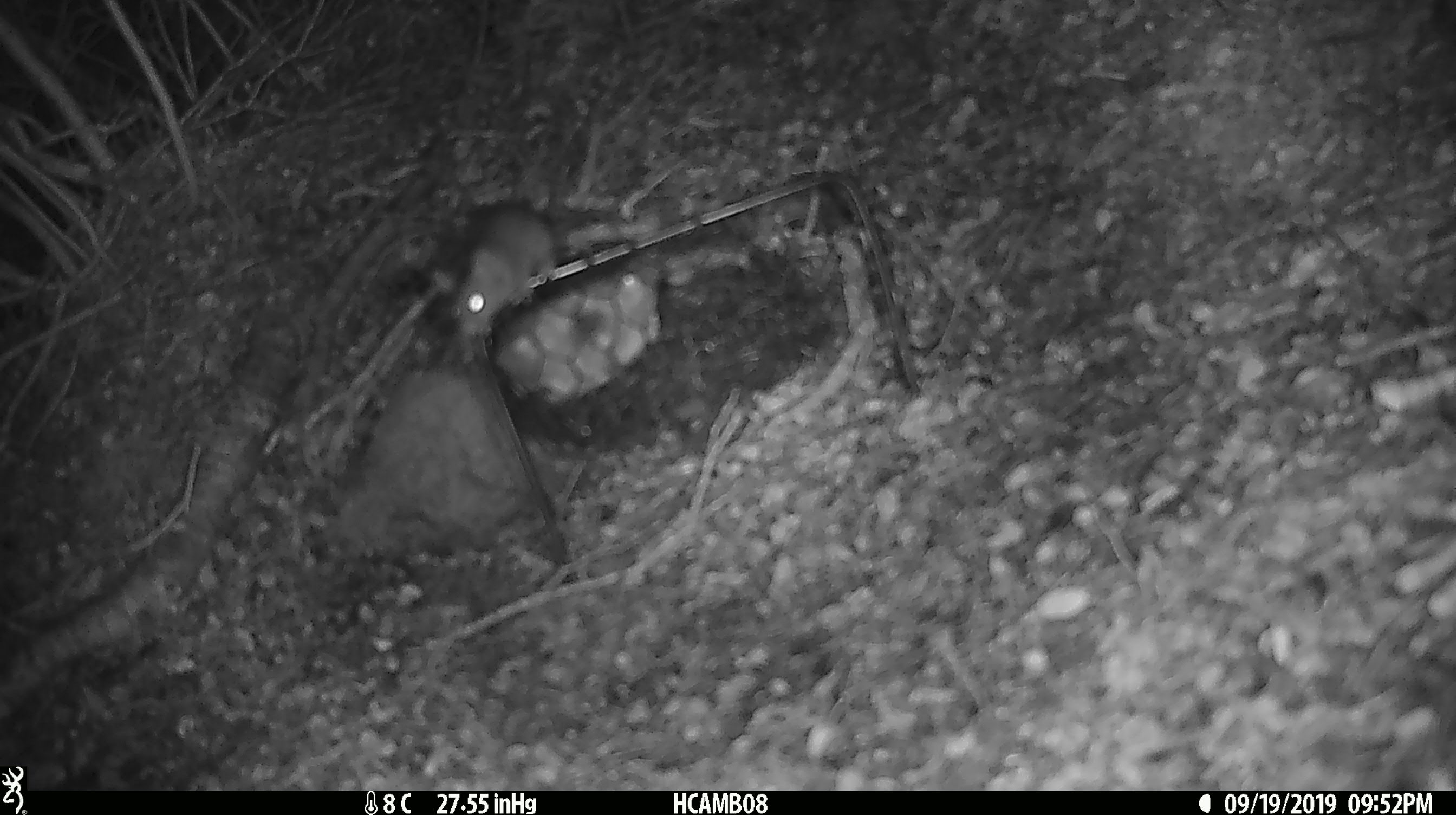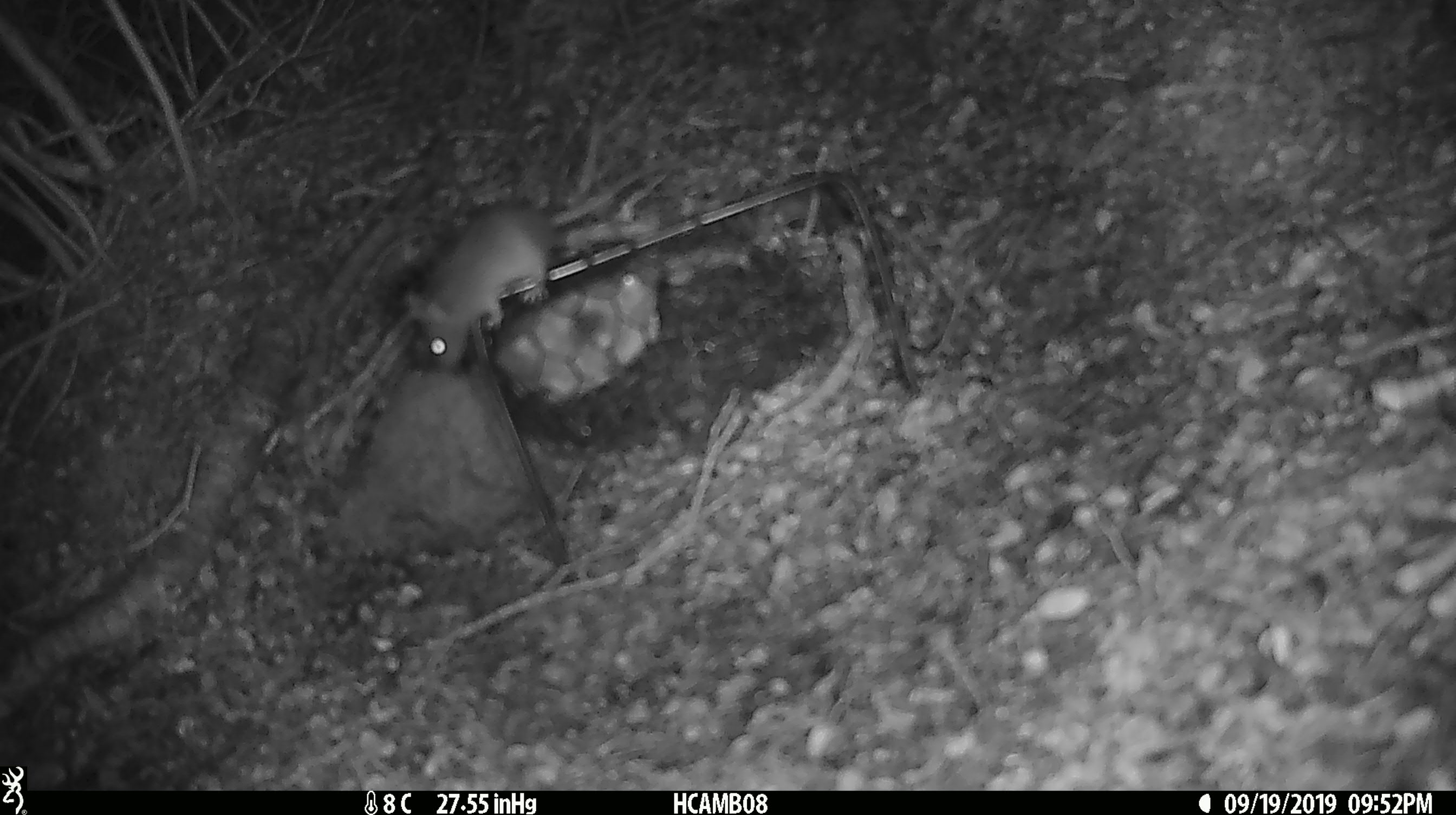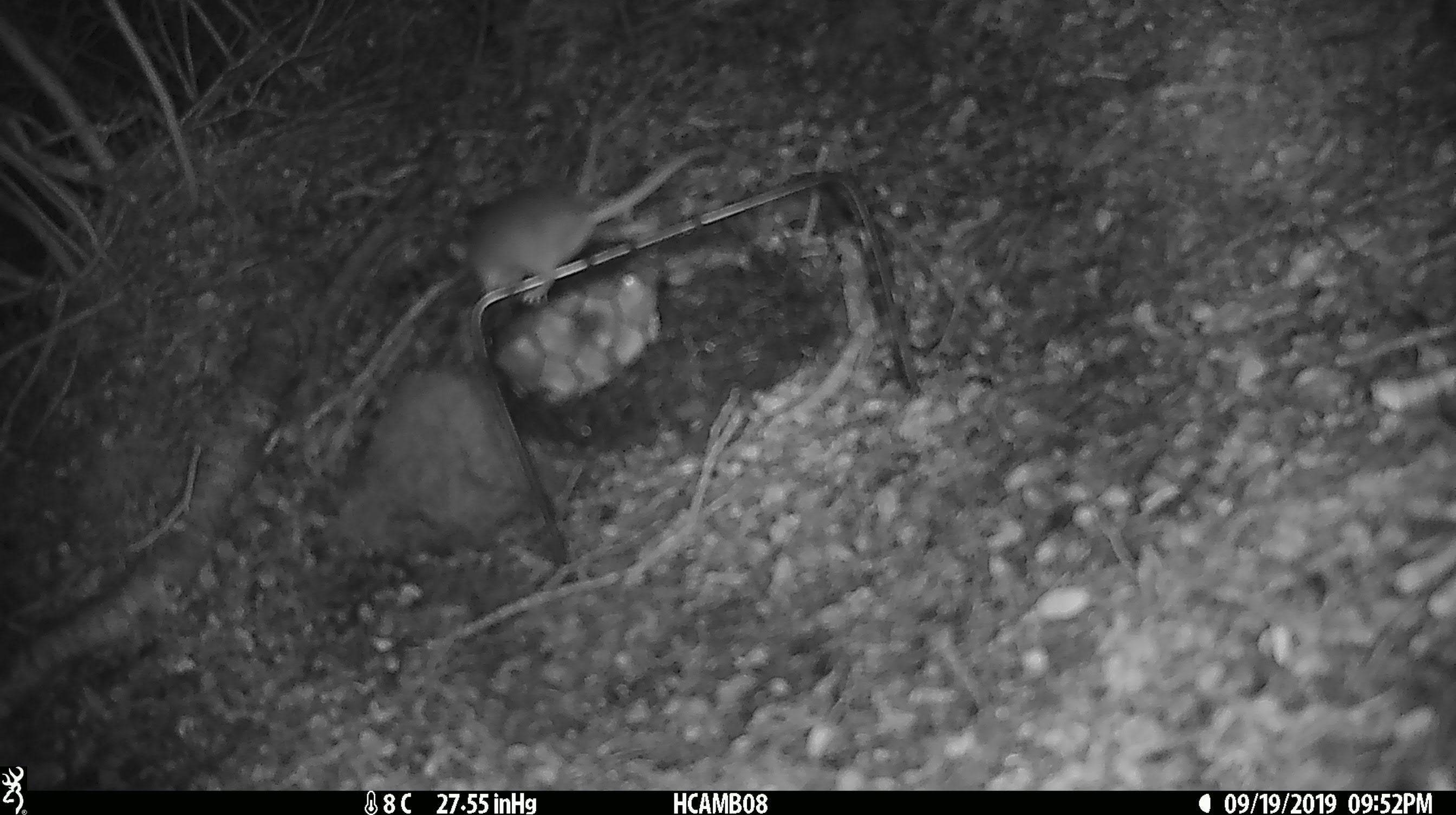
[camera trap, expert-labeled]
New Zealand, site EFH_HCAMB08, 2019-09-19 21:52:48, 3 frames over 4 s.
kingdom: Animalia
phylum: Chordata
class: Mammalia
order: Rodentia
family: Muridae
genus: Mus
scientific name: Mus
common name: mouse